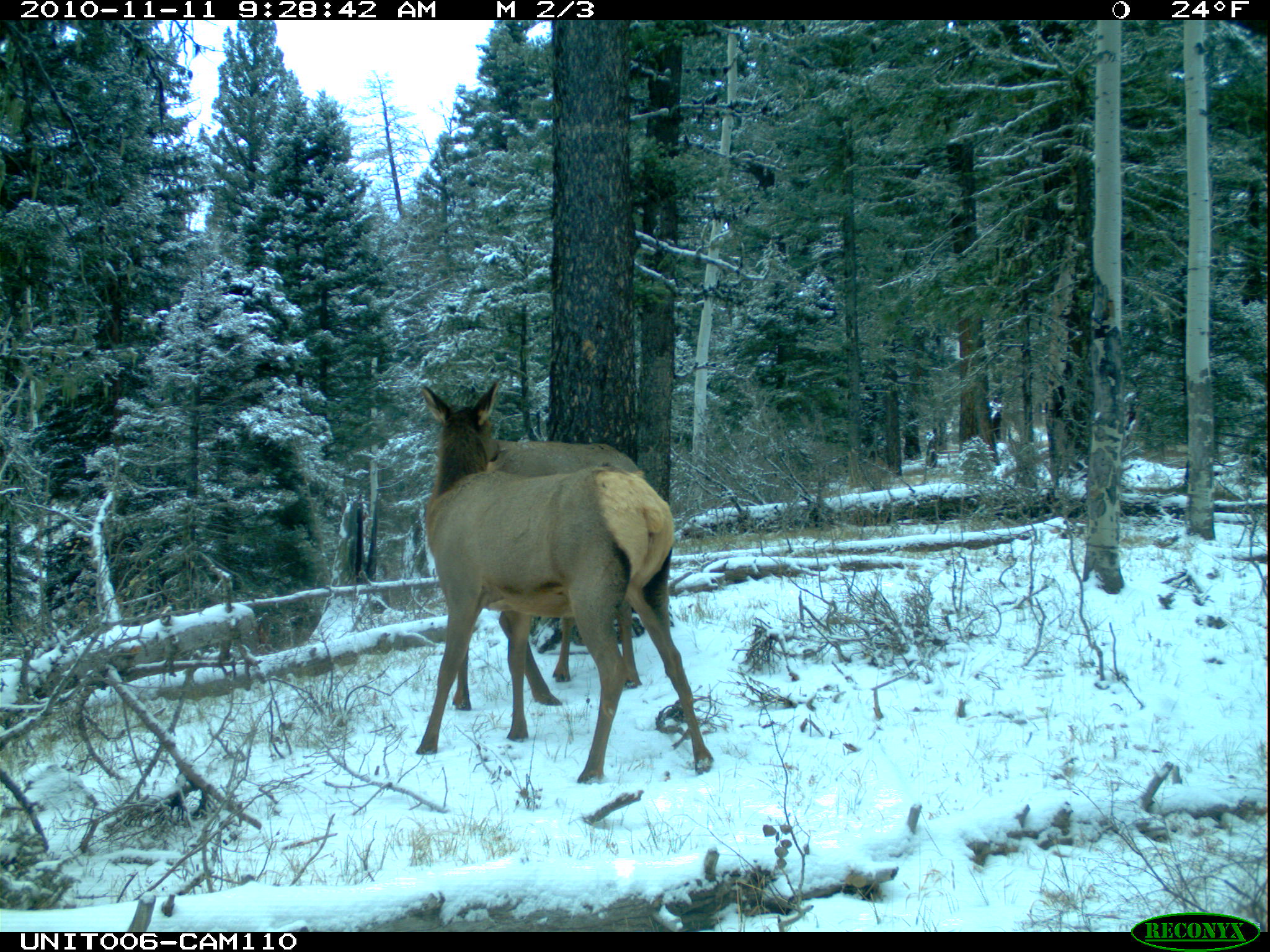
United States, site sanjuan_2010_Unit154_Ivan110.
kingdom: Animalia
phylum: Chordata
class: Mammalia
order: Artiodactyla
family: Cervidae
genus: Cervus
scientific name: Cervus elaphus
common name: red deer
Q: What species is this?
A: Cervus elaphus (red deer).